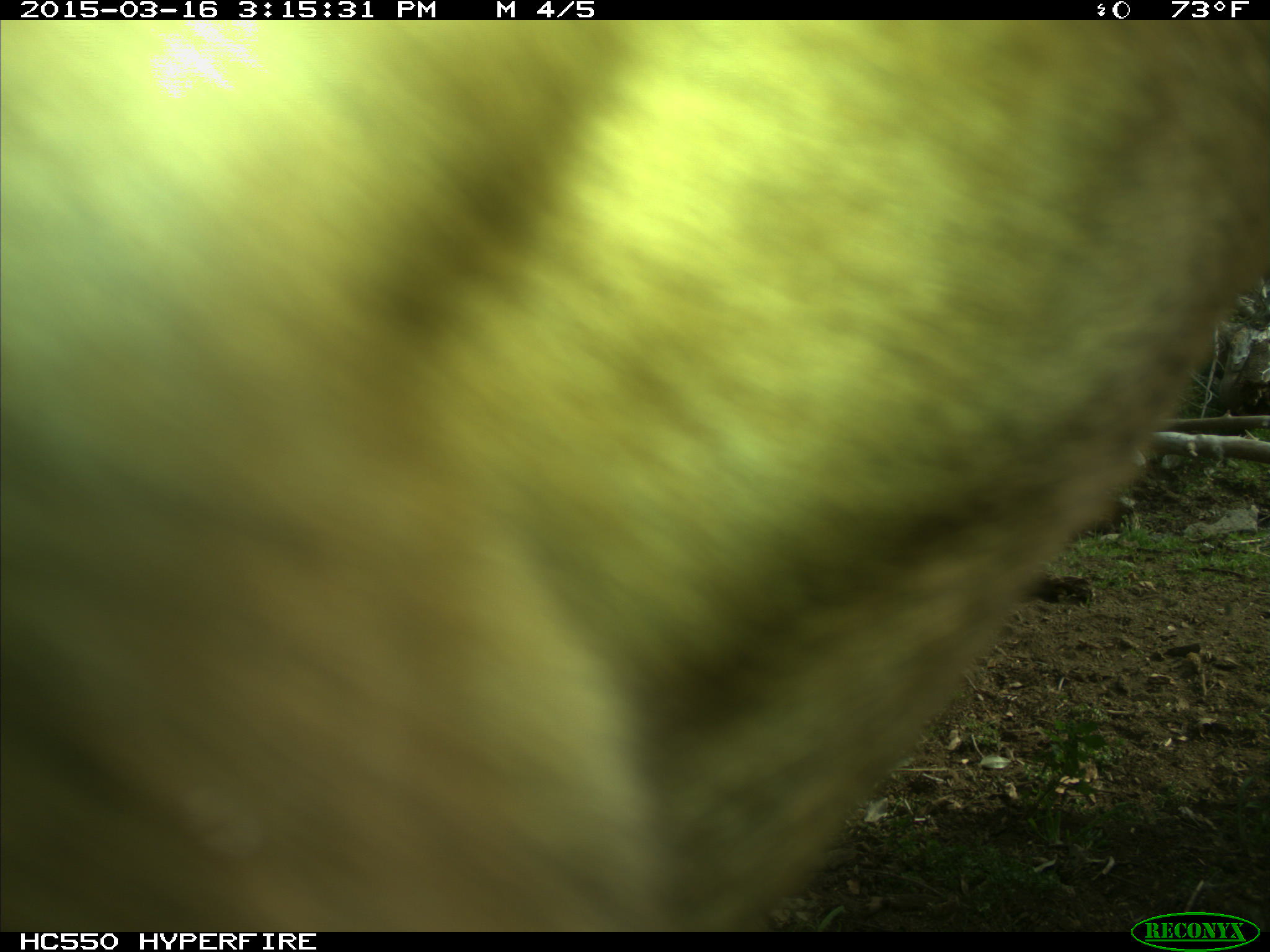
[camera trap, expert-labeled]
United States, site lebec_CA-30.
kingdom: Animalia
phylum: Chordata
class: Mammalia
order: Artiodactyla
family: Bovidae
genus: Bos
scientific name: Bos taurus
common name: domestic cow